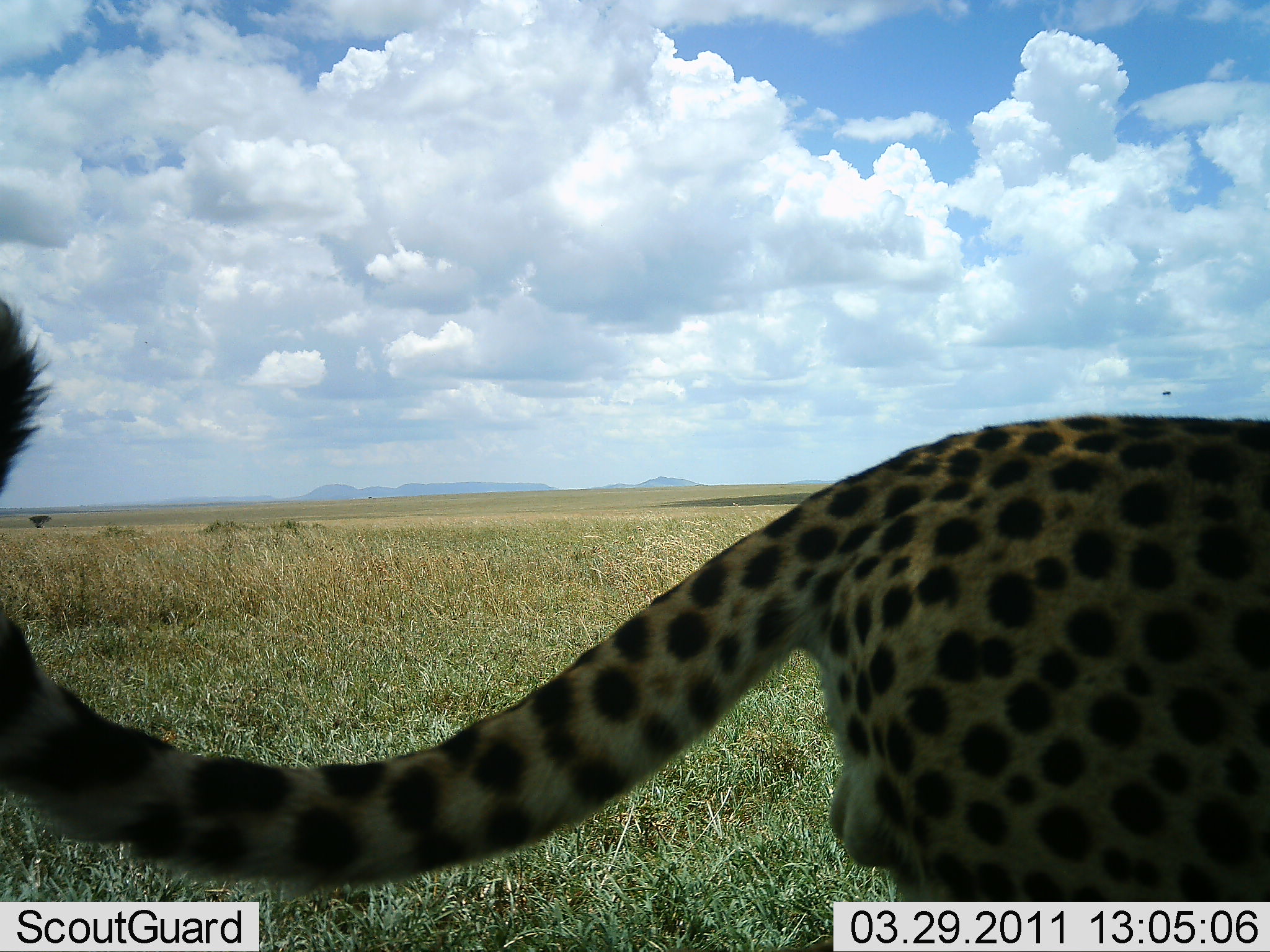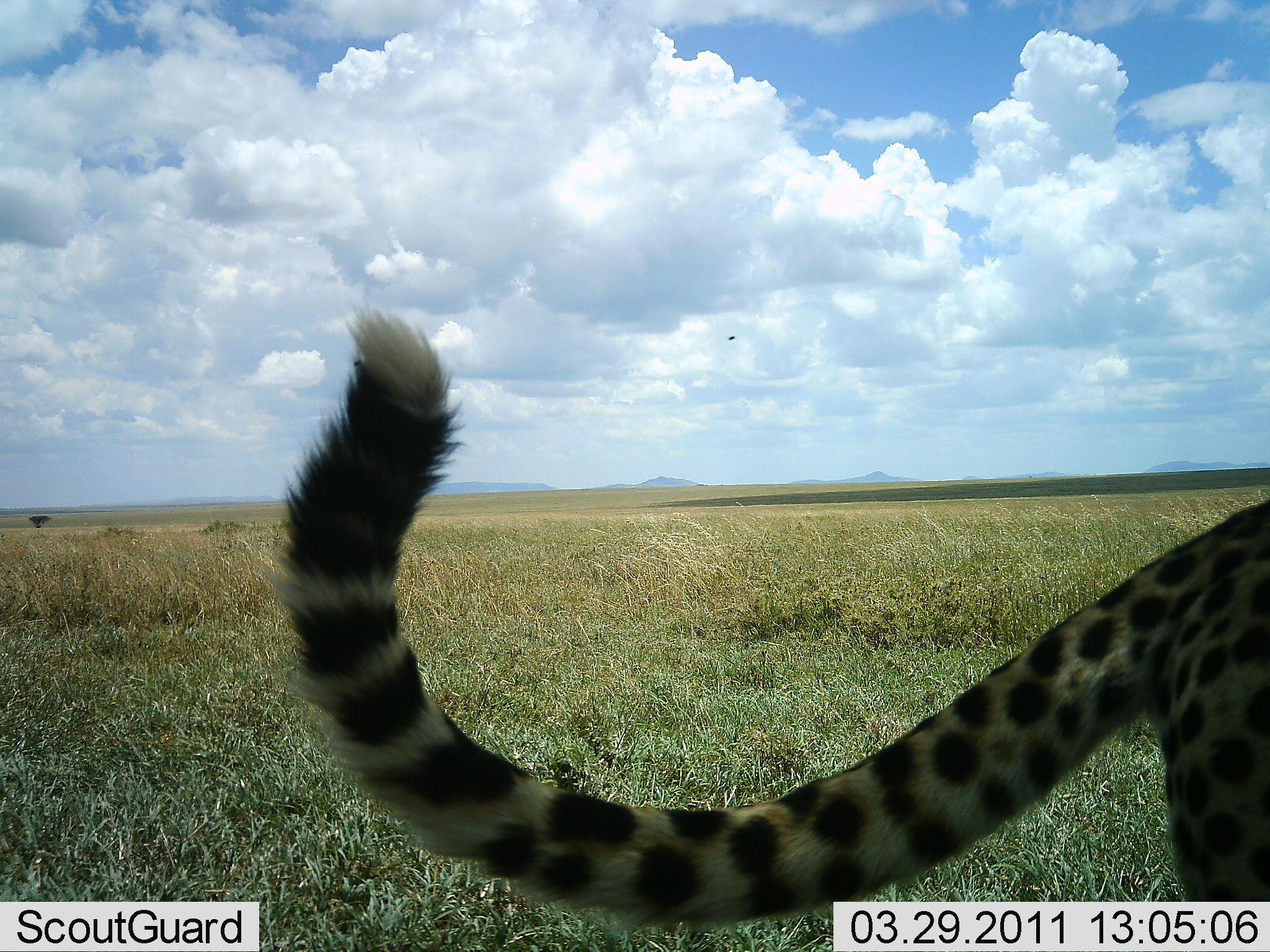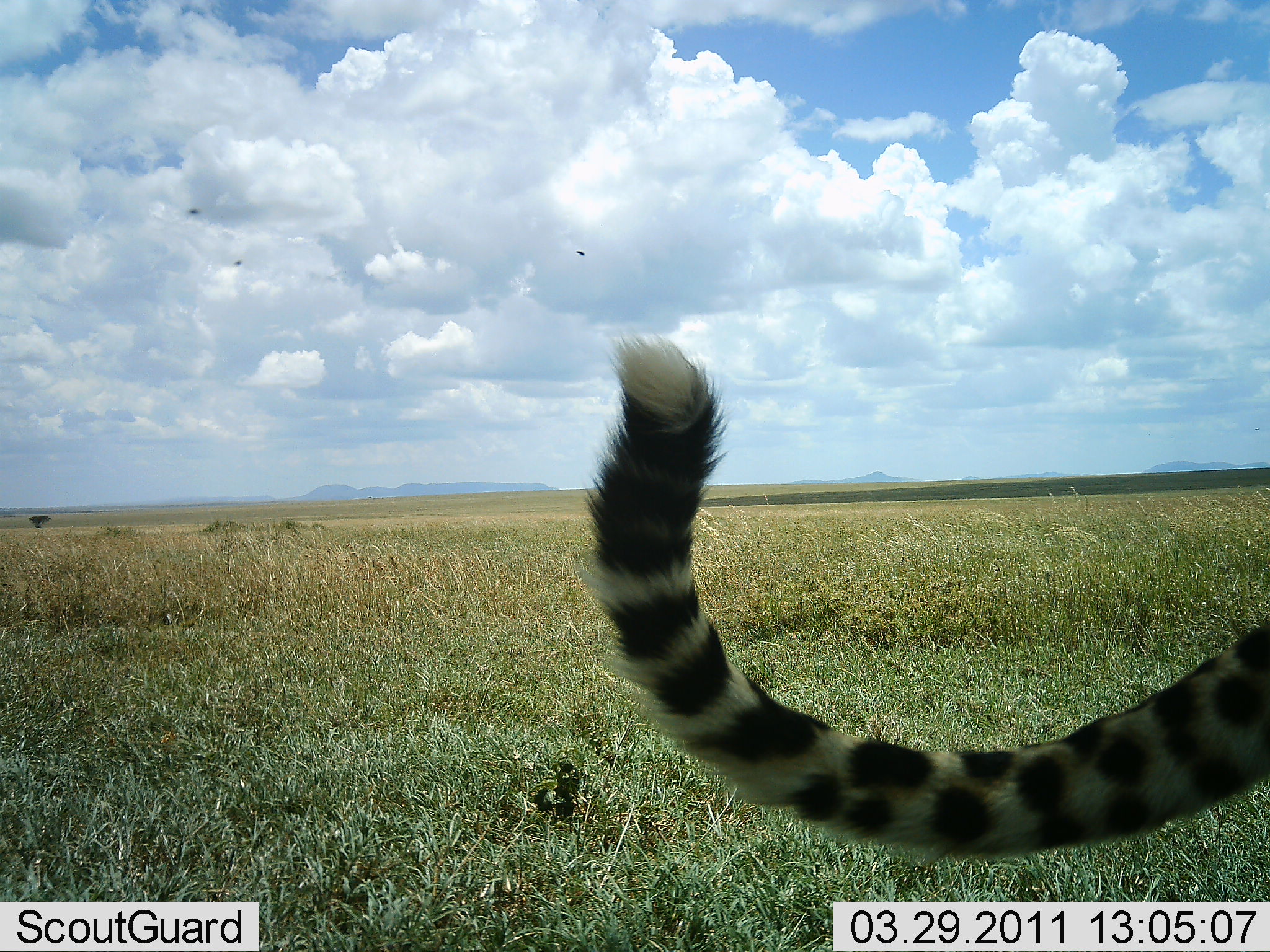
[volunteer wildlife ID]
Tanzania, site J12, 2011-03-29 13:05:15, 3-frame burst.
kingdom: Animalia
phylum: Chordata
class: Mammalia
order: Carnivora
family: Felidae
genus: Acinonyx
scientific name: Acinonyx jubatus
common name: cheetah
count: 1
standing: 20%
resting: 0%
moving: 80%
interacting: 0%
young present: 0%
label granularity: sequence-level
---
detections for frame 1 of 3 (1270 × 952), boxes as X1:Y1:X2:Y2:
animal: 0:298:1269:902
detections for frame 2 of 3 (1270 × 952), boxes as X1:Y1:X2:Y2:
animal: 274:303:1269:938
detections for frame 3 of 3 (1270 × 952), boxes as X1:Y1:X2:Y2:
animal: 578:325:1269:878